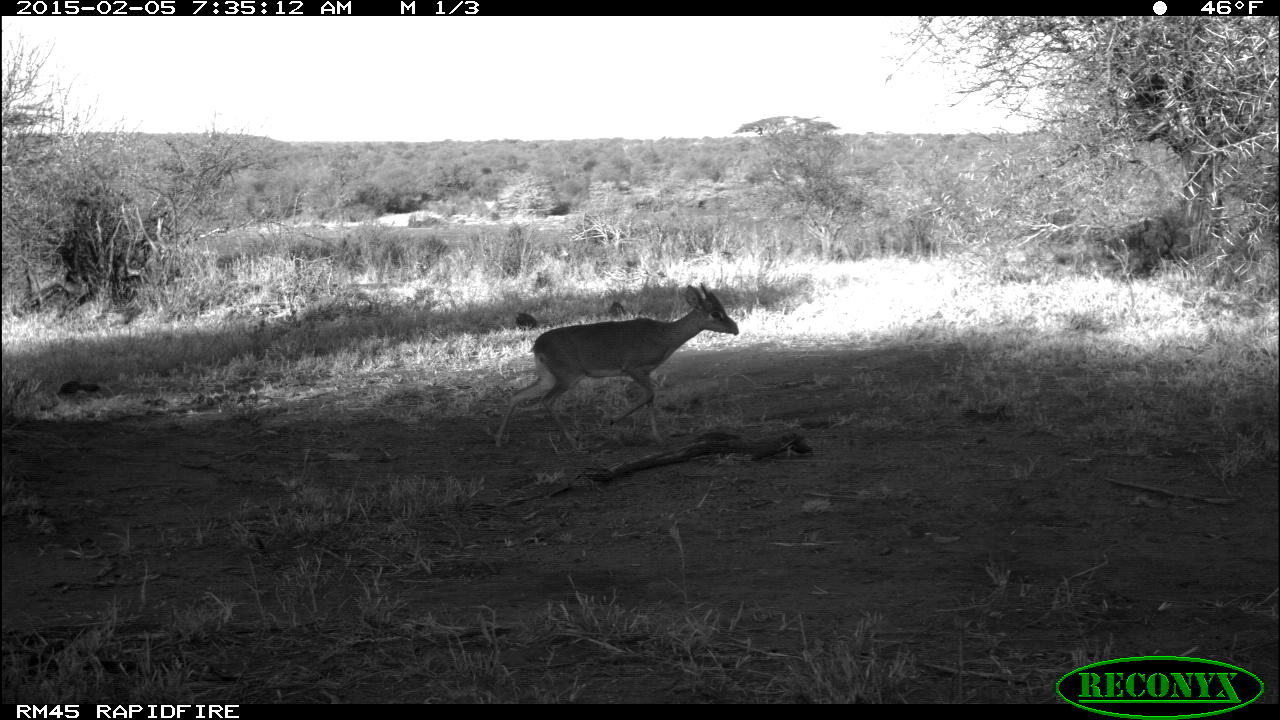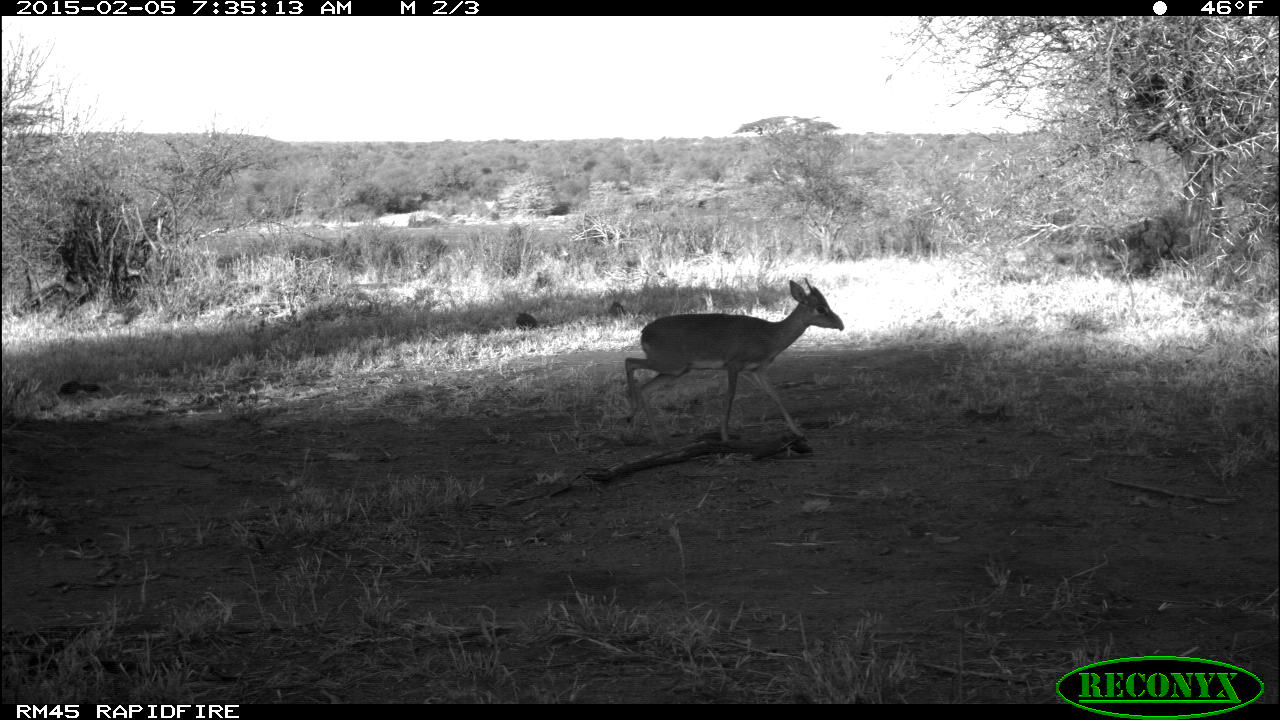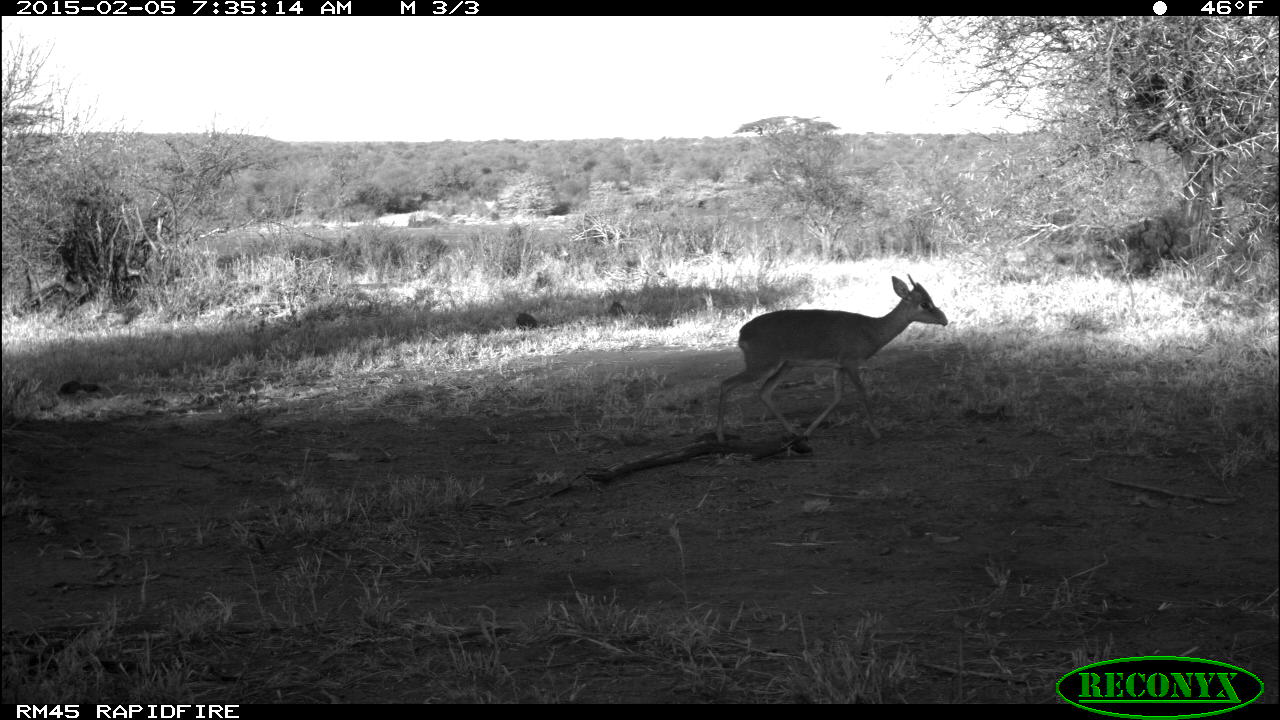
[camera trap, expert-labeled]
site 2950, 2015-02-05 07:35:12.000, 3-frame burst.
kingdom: Animalia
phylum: Chordata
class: Mammalia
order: Artiodactyla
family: Bovidae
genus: Madoqua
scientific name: Madoqua guentheri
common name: günther's dik-dik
Madoqua guentheri (günther's dik-dik), count 1.